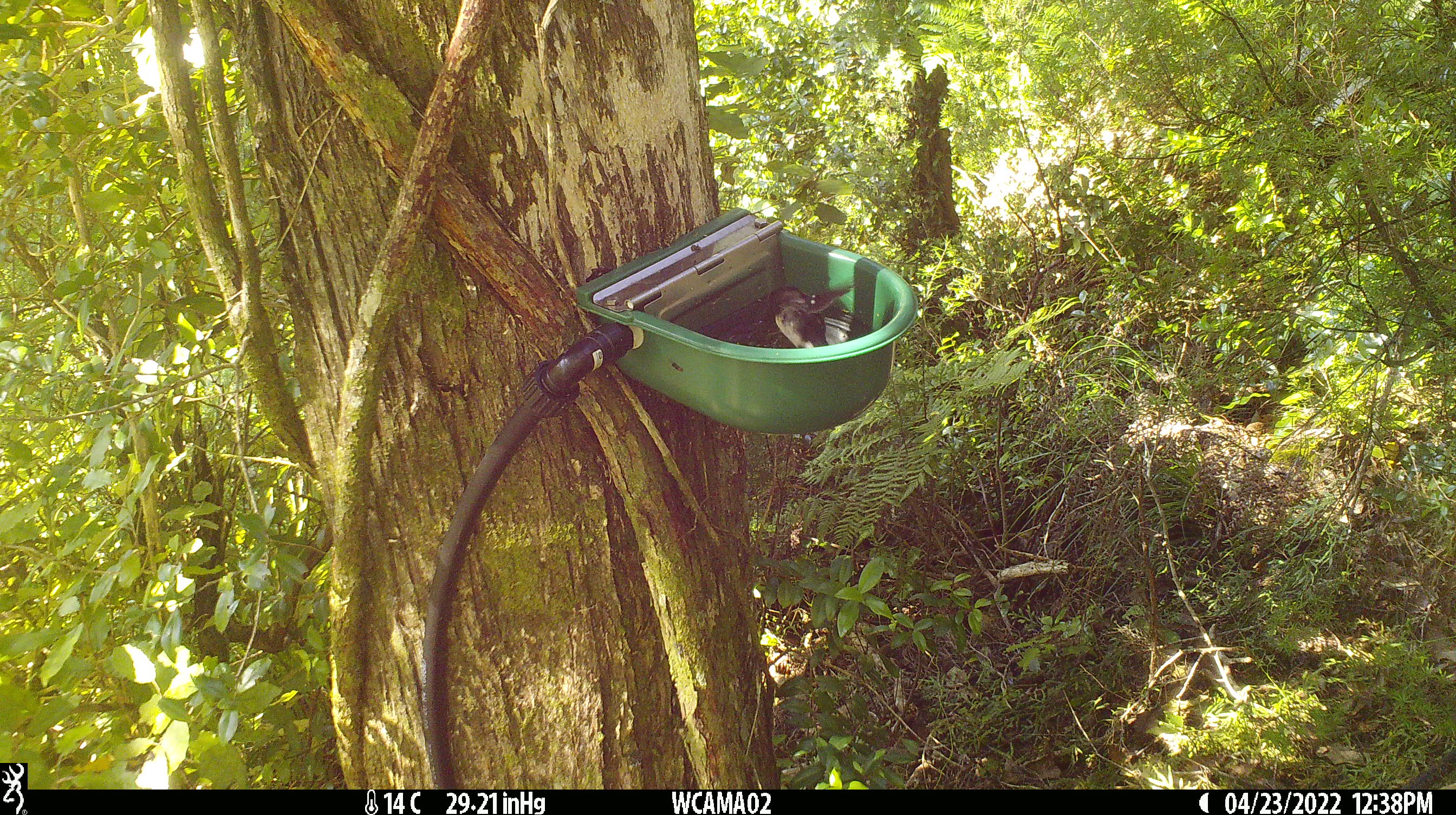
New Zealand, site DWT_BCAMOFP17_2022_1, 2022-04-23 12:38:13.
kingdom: Animalia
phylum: Chordata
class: Aves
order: Passeriformes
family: Petroicidae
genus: Petroica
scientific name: Petroica macrocephala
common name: tomtit